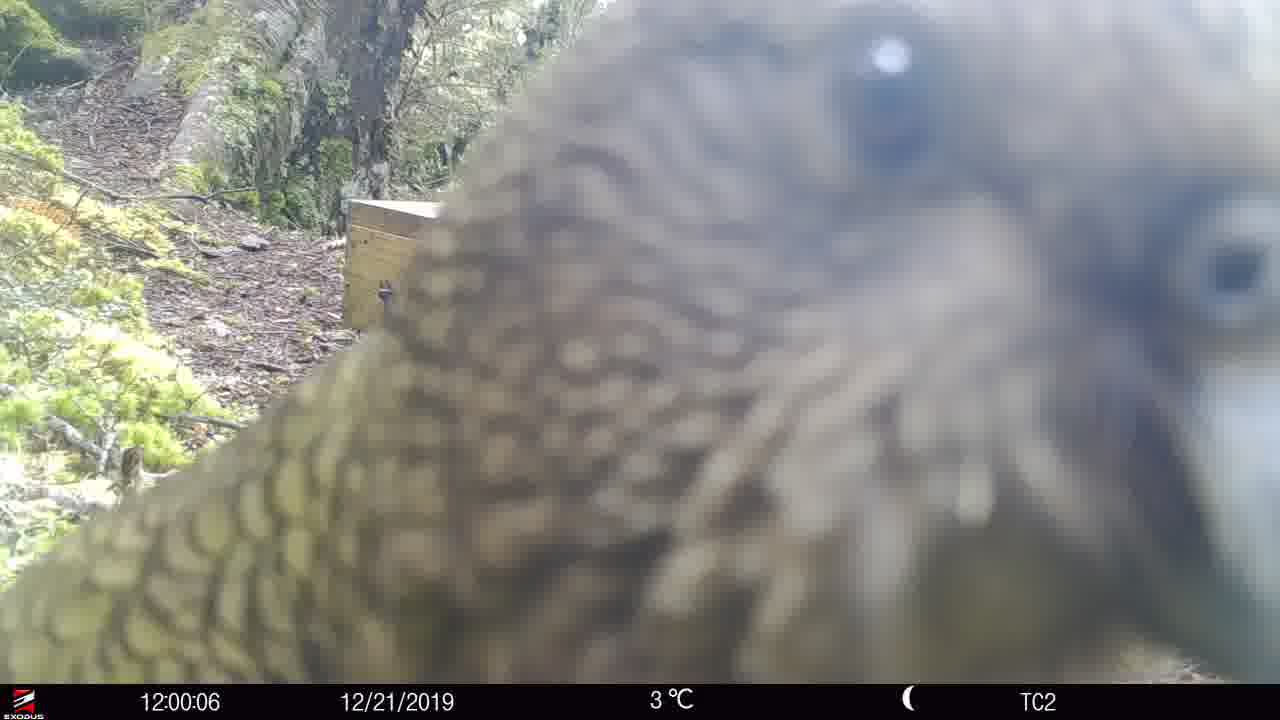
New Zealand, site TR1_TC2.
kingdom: Animalia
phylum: Chordata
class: Aves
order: Psittaciformes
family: Strigopidae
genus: Nestor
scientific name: Nestor notabilis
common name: kea